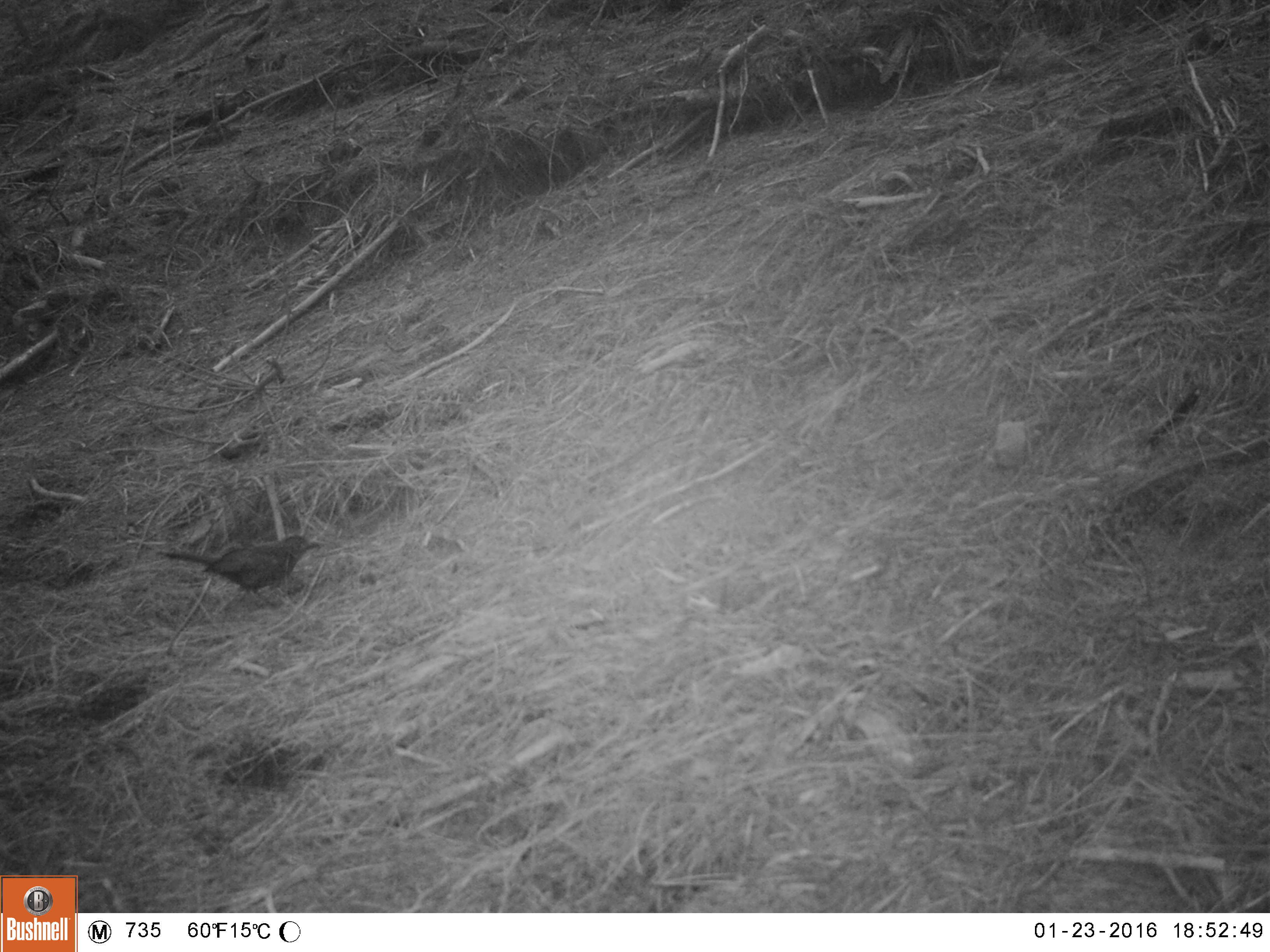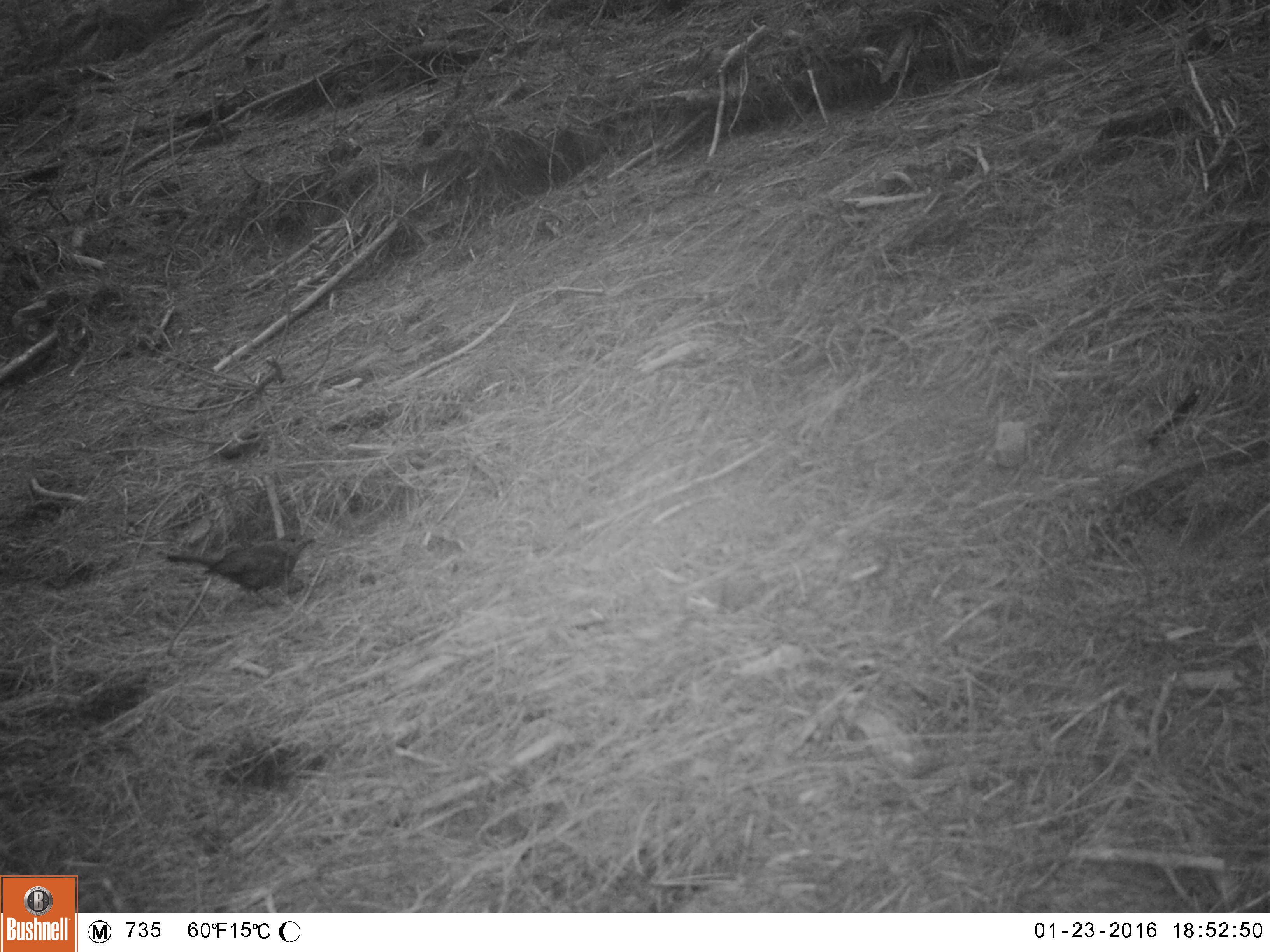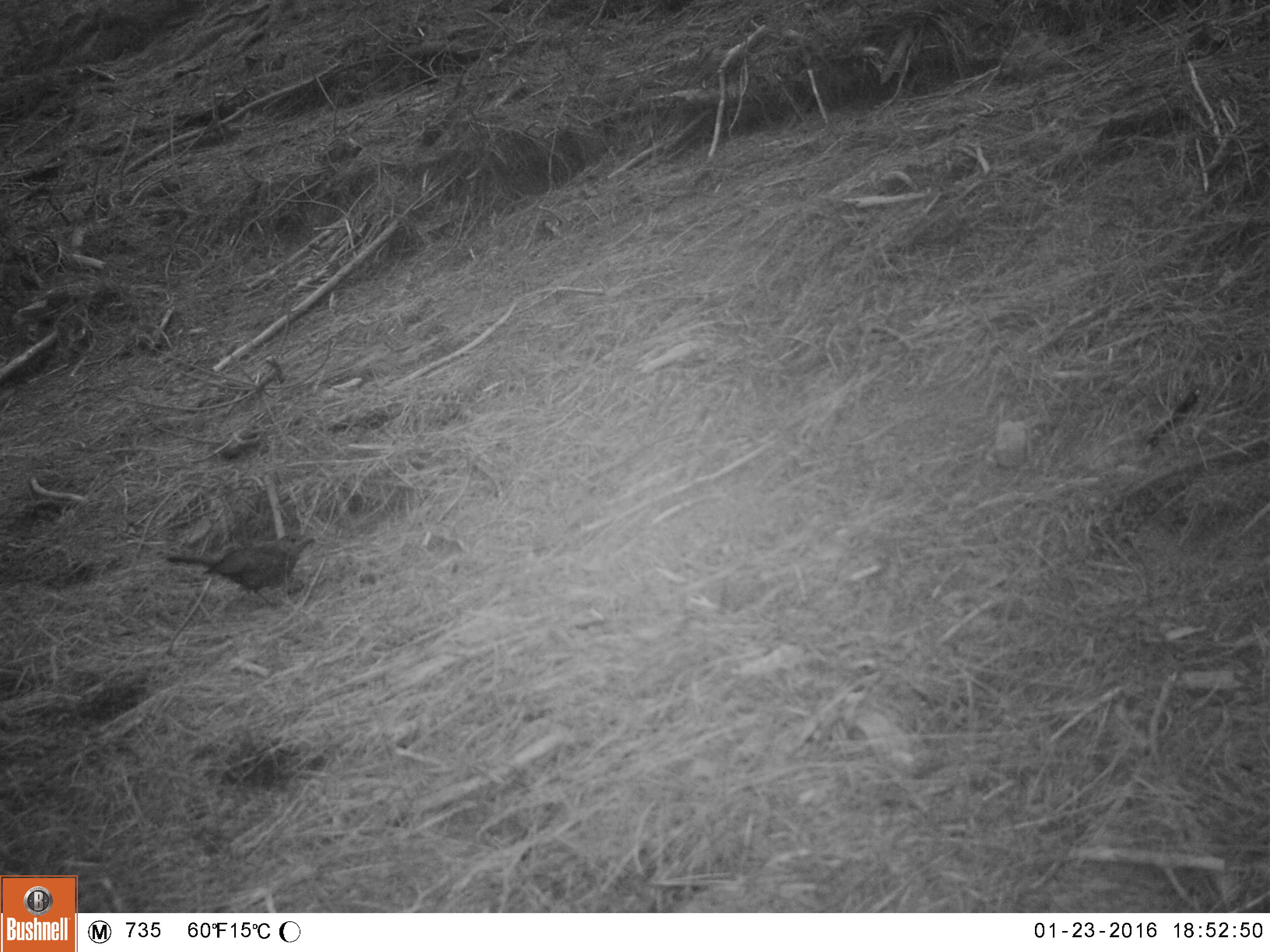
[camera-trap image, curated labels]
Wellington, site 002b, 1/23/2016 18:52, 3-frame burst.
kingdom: Animalia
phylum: Chordata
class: Aves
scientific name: Aves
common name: bird